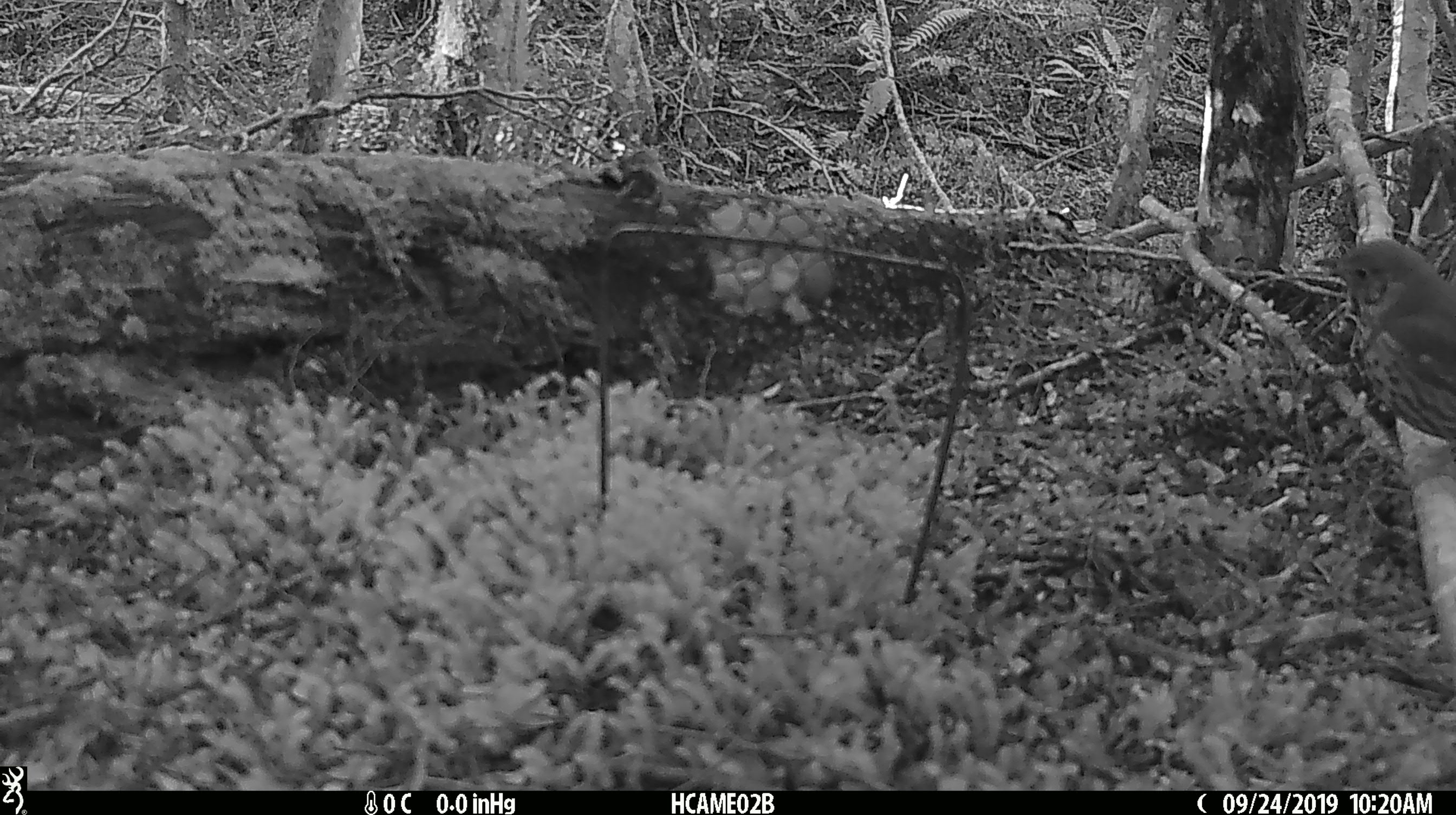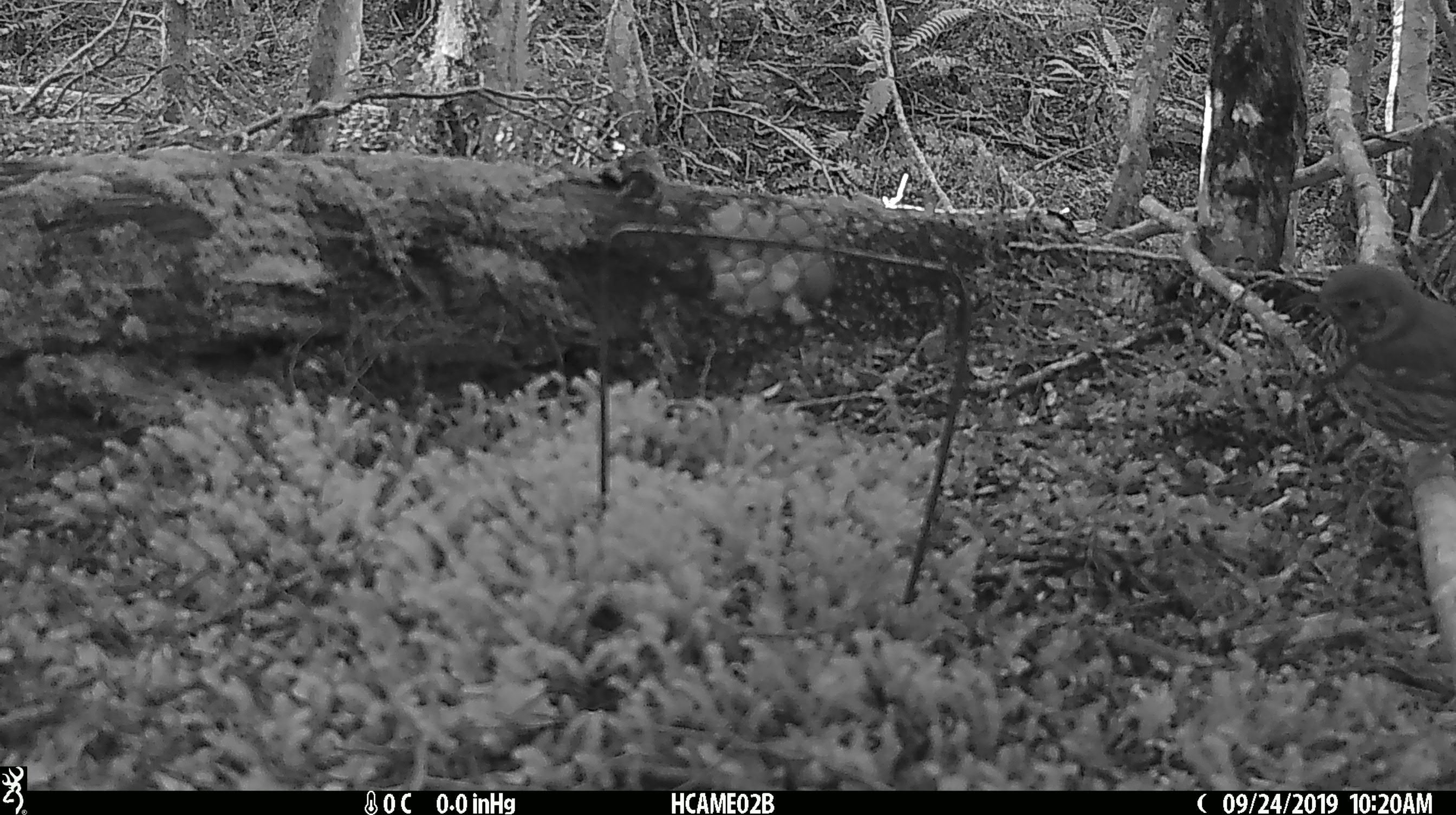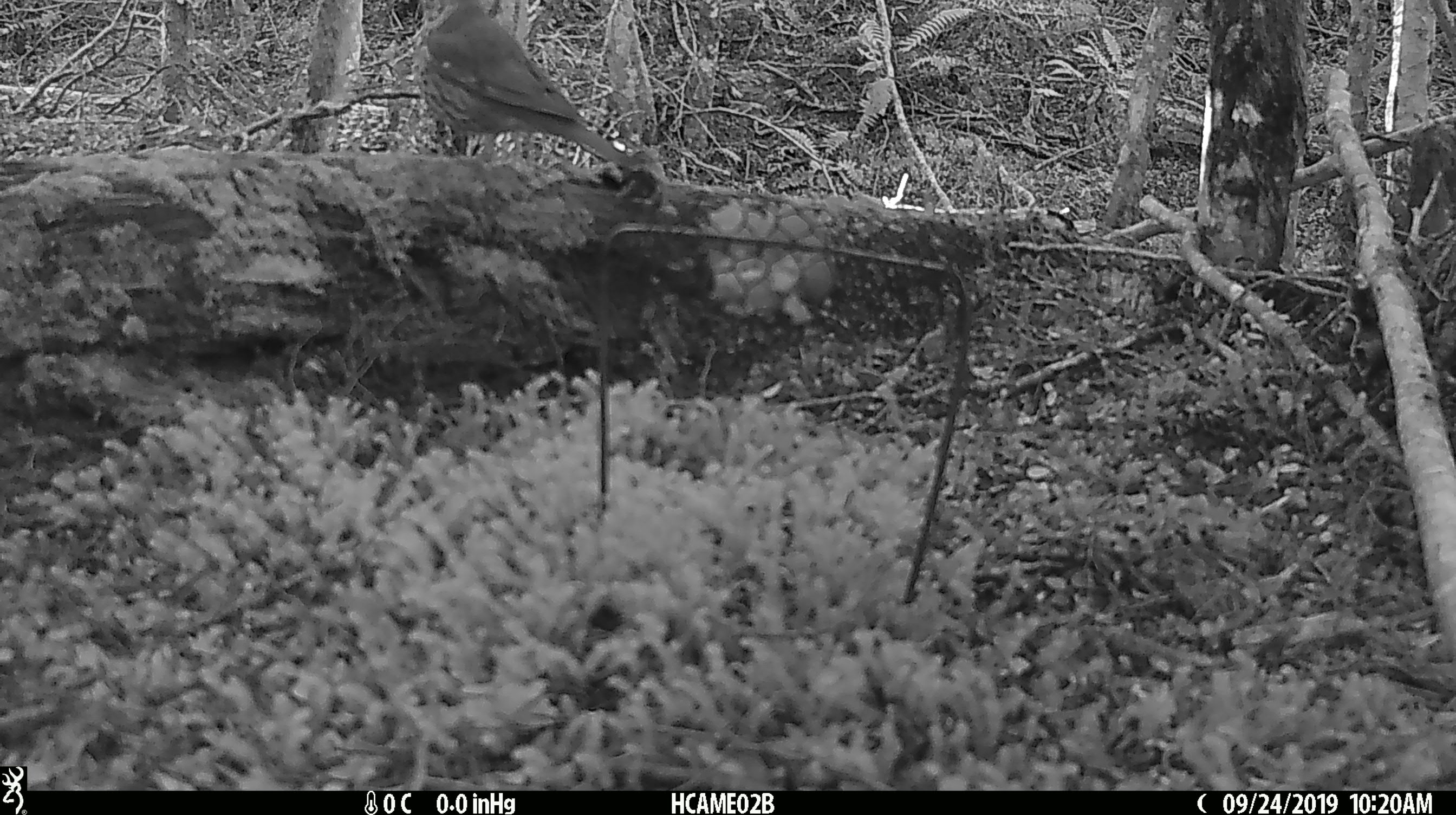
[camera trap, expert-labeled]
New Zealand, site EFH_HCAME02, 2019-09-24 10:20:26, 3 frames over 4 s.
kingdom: Animalia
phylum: Chordata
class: Aves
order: Passeriformes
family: Turdidae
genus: Turdus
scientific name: Turdus philomelos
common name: song thrush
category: thrush